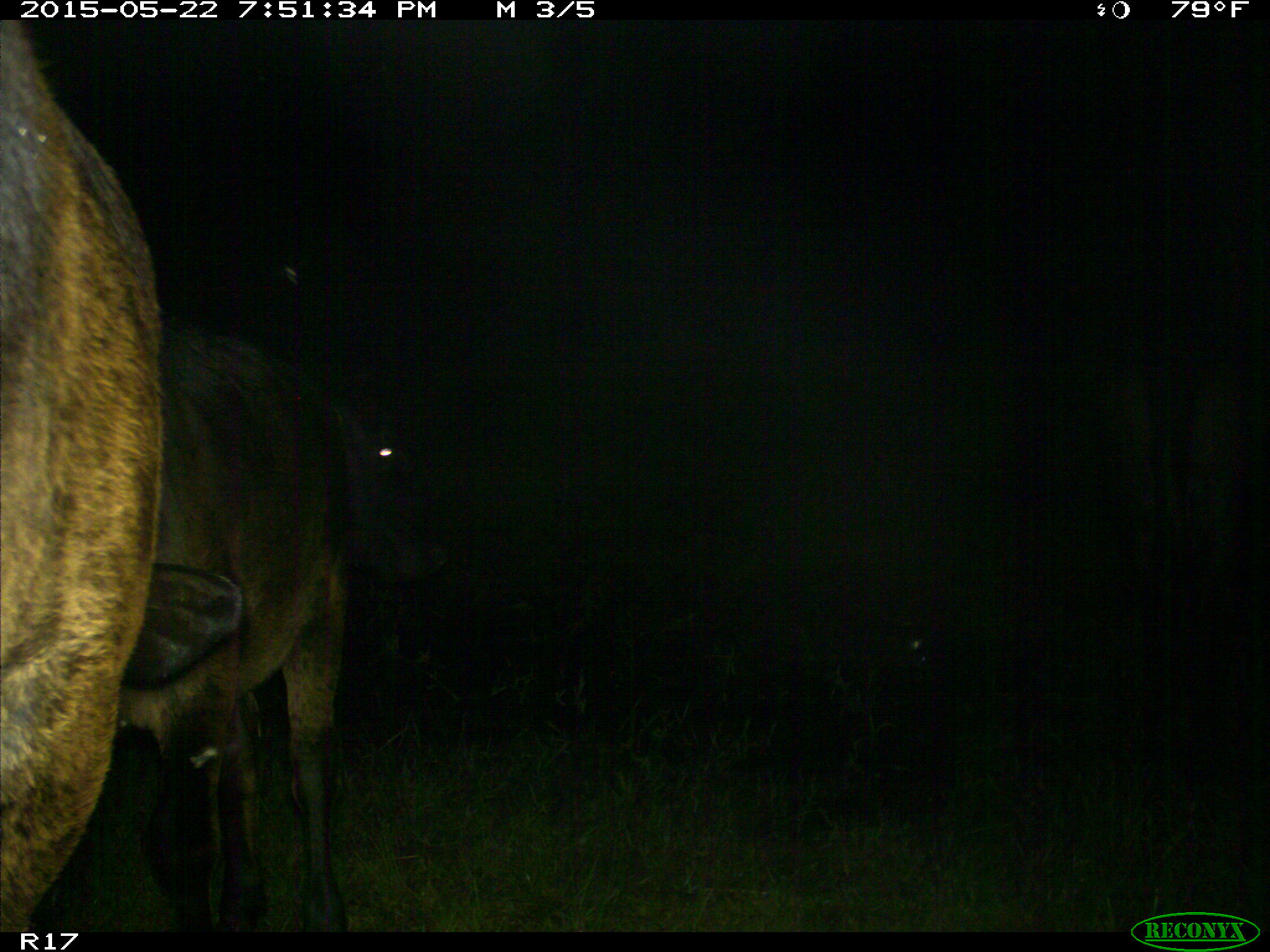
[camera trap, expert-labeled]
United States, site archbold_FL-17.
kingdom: Animalia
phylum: Chordata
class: Mammalia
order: Artiodactyla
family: Bovidae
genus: Bos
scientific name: Bos taurus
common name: domestic cow